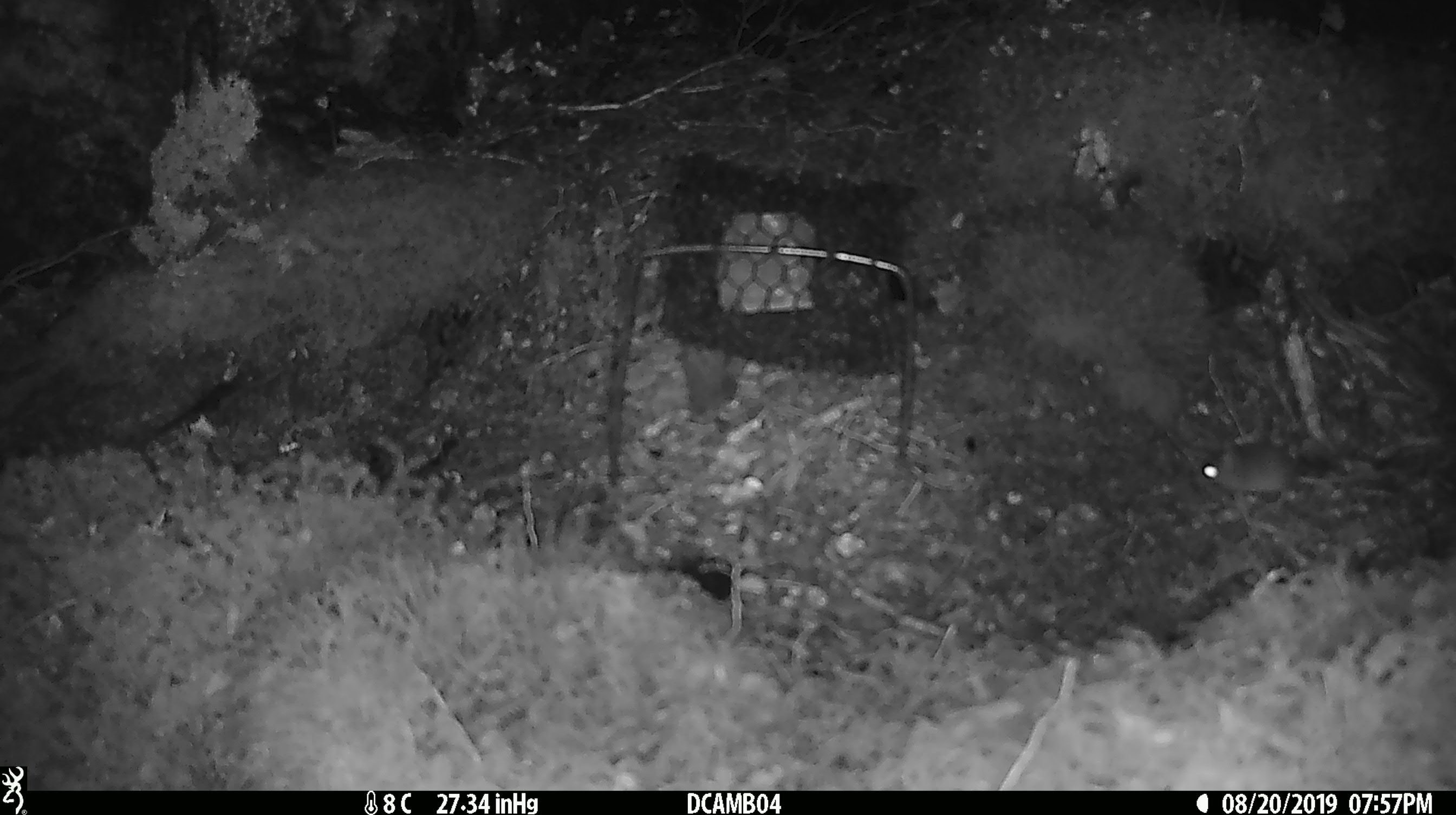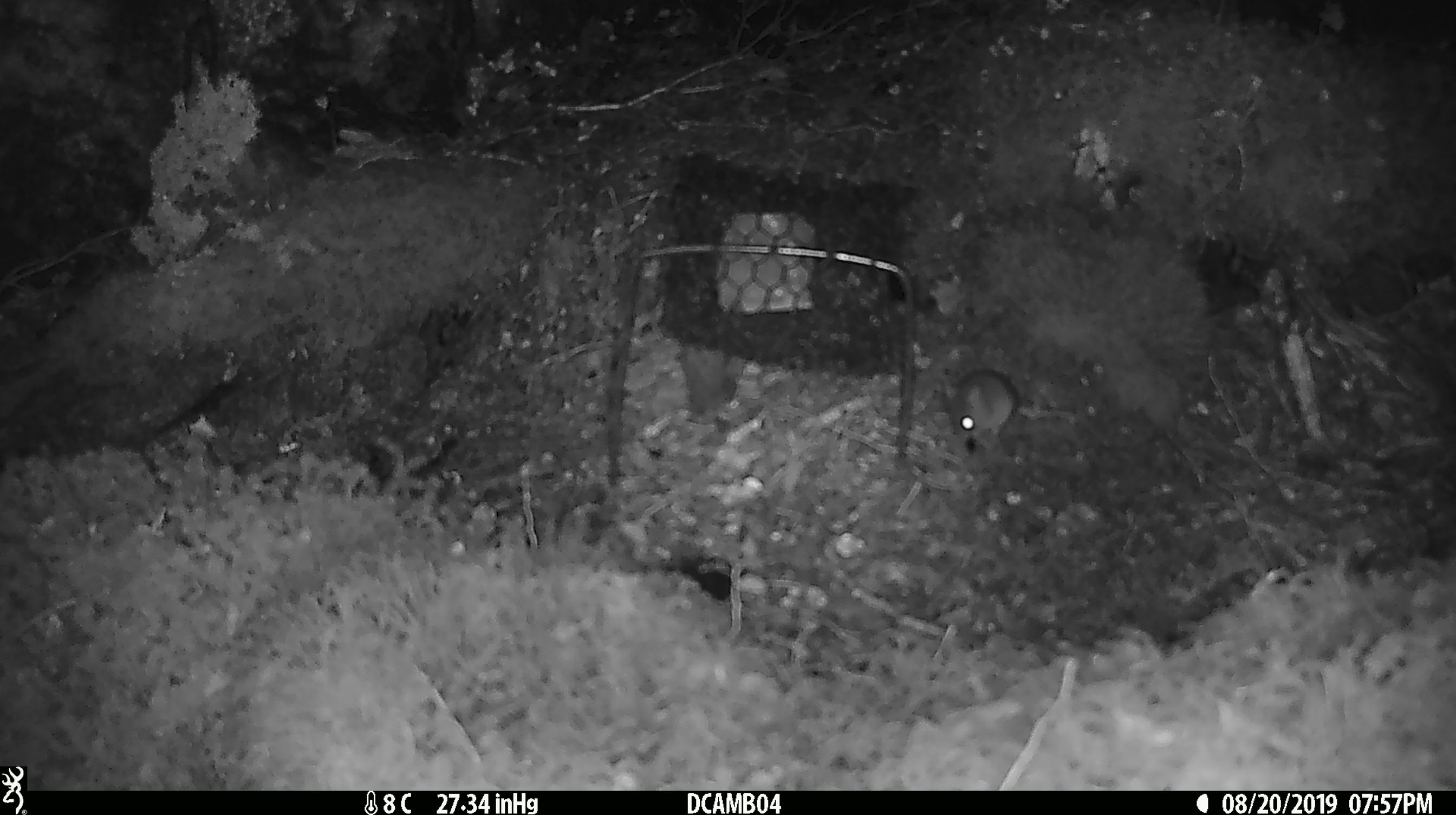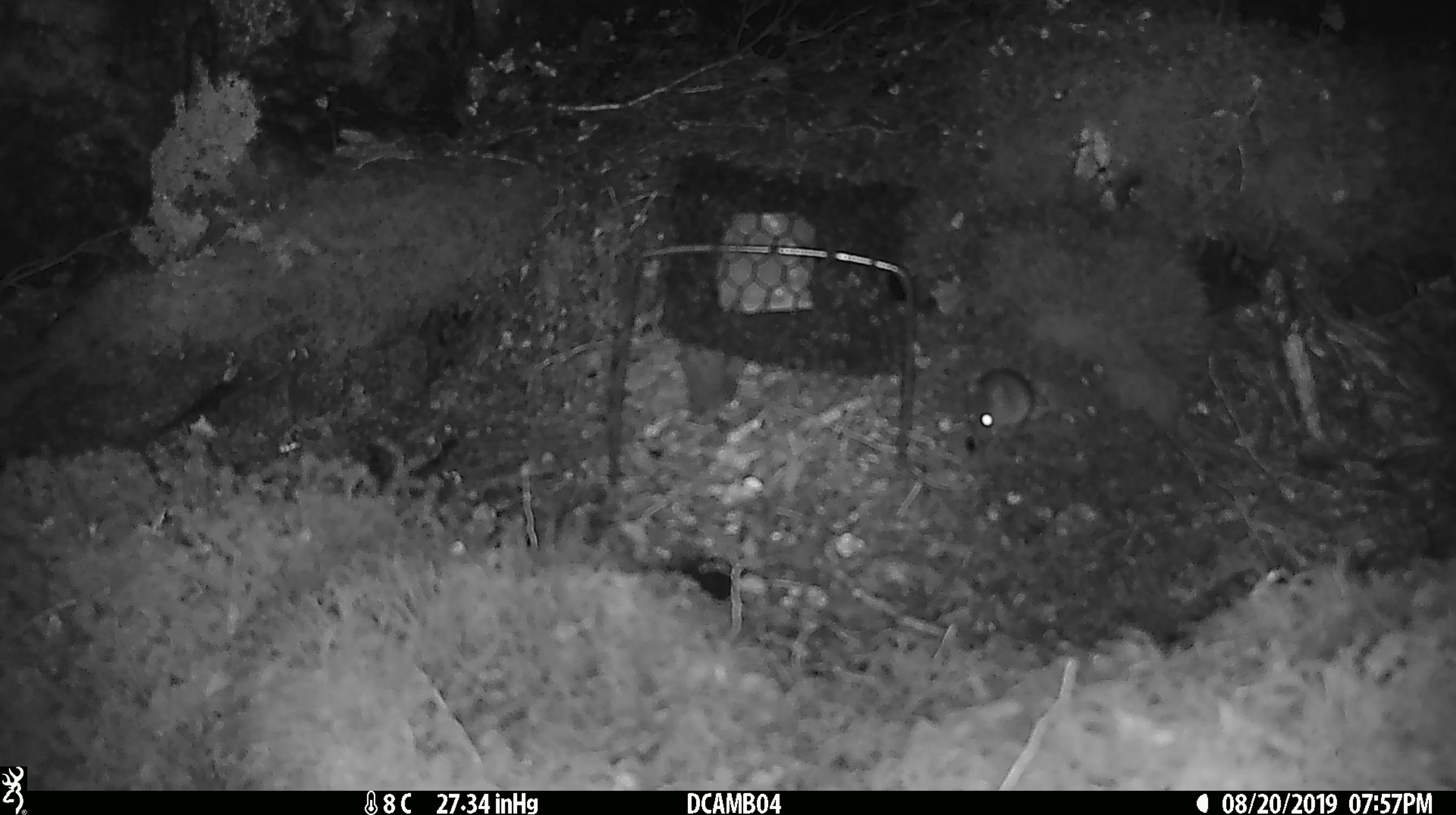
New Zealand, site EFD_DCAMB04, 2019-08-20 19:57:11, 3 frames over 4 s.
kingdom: Animalia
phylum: Chordata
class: Mammalia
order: Rodentia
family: Muridae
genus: Mus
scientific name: Mus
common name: mouse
Mouse (Mus).